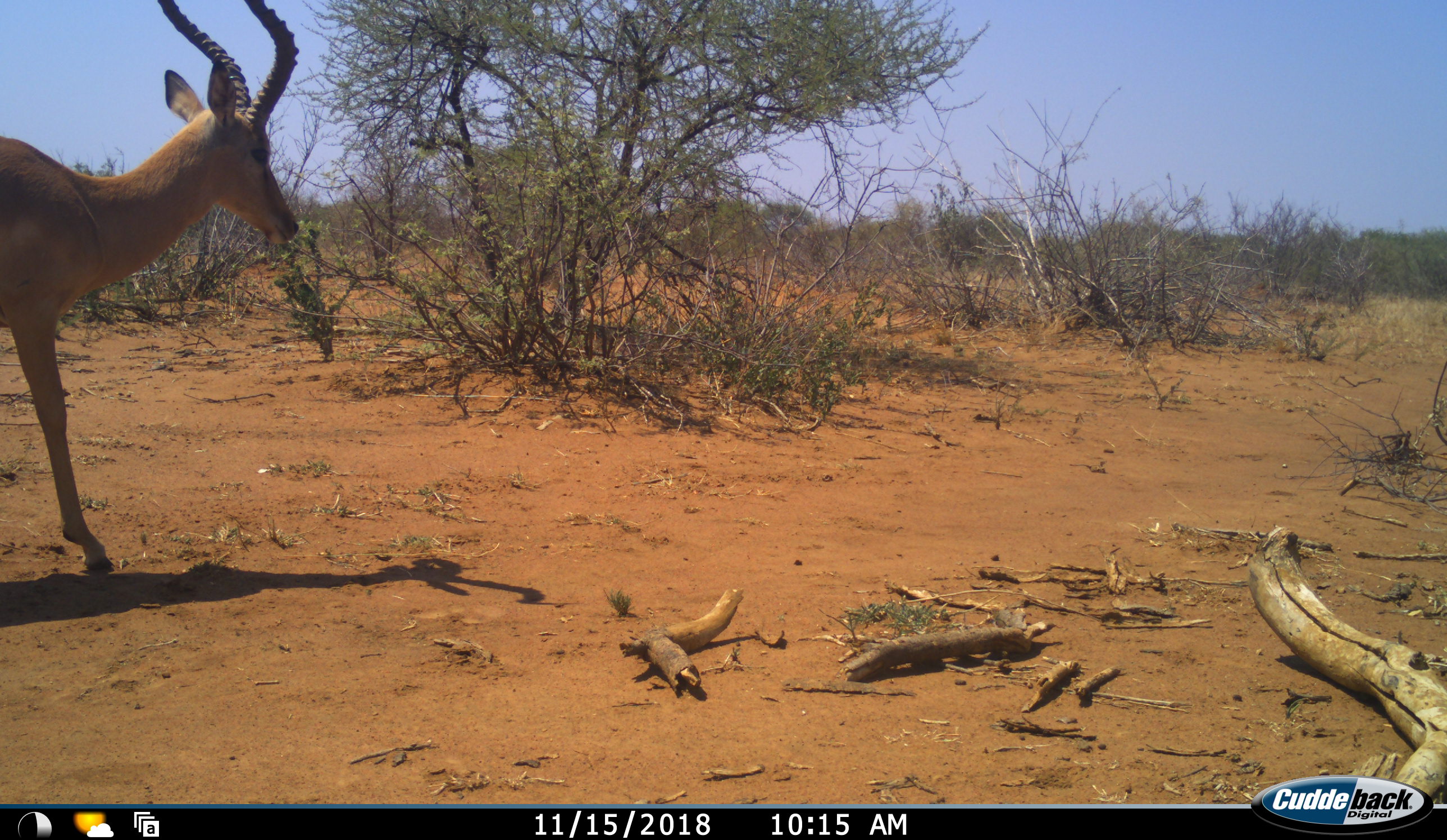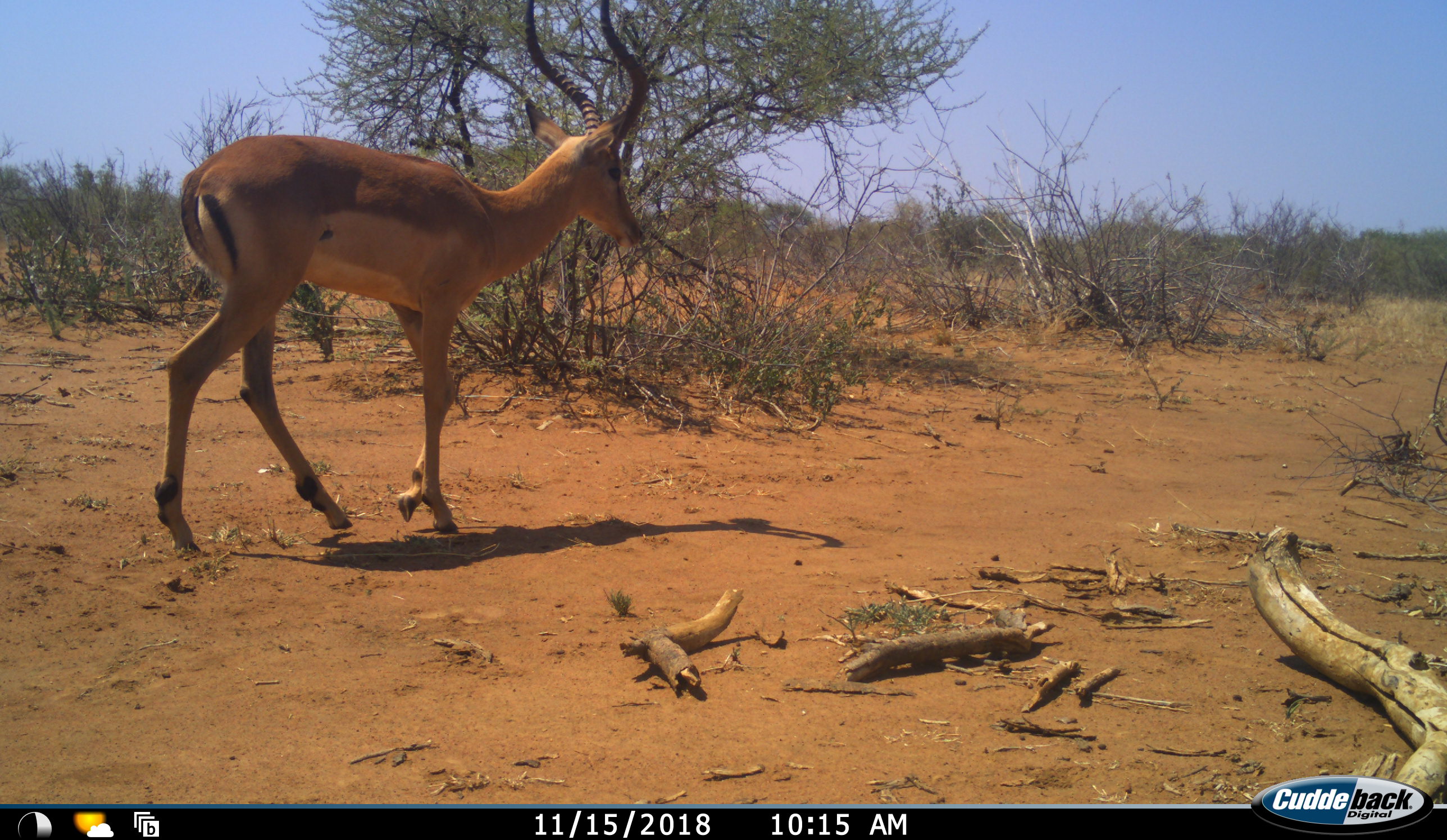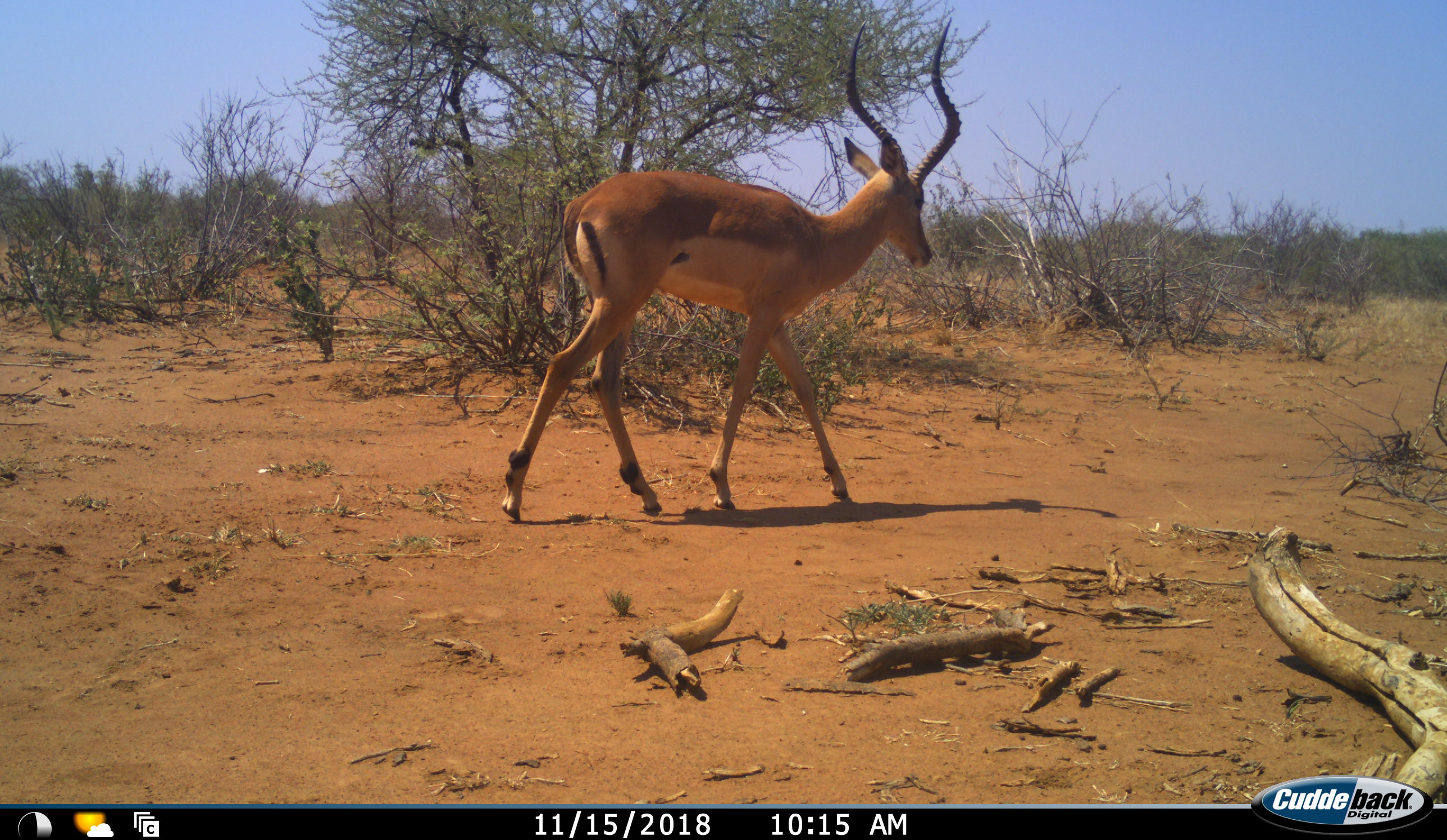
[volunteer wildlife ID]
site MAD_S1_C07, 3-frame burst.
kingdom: Animalia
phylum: Chordata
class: Mammalia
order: Artiodactyla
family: Bovidae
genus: Aepyceros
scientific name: Aepyceros melampus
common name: impala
Impala (Aepyceros melampus), count 1. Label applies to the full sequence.